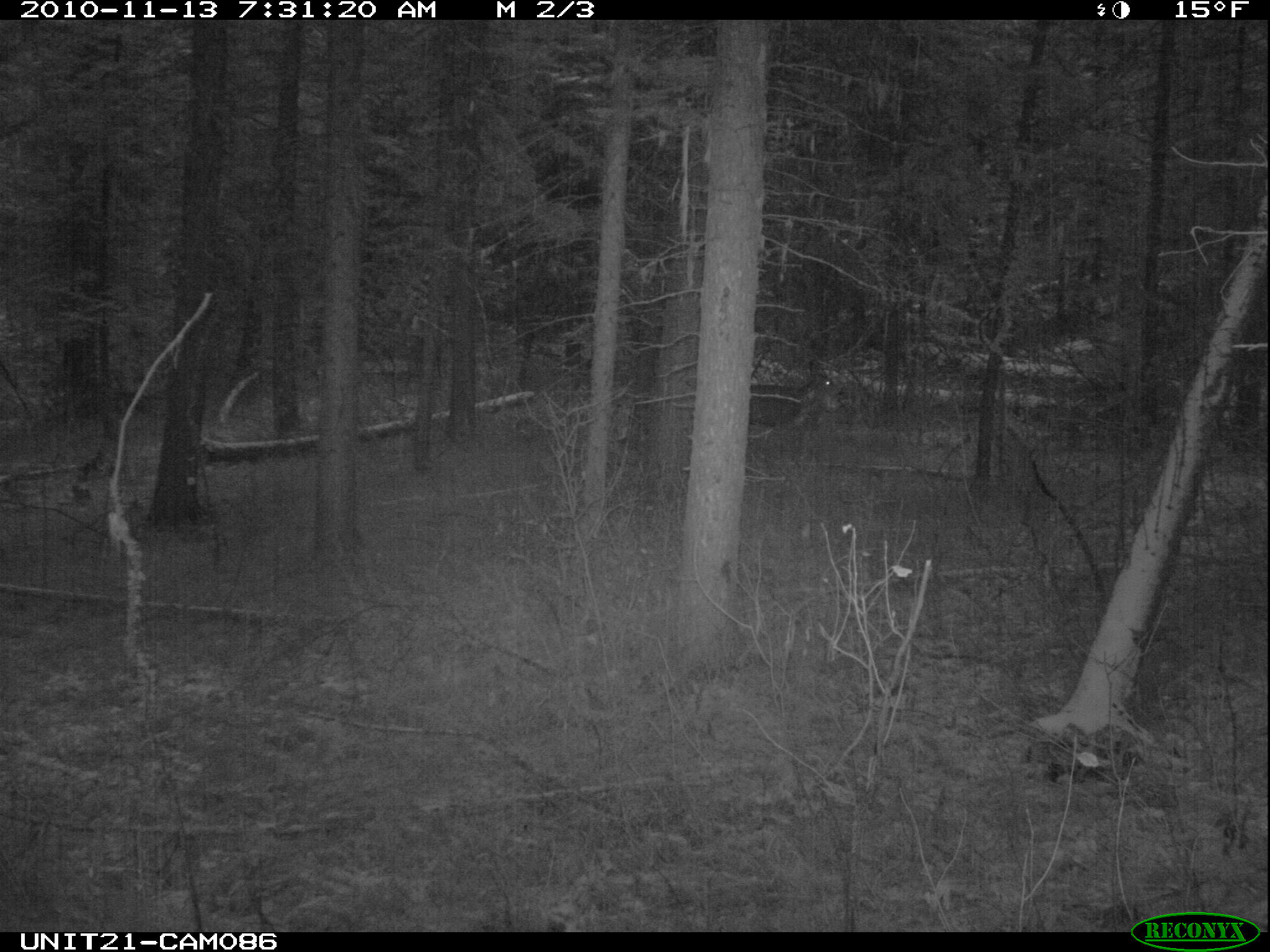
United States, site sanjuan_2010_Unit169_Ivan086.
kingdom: Animalia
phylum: Chordata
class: Mammalia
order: Artiodactyla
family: Cervidae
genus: Odocoileus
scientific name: Odocoileus hemionus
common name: mule deer